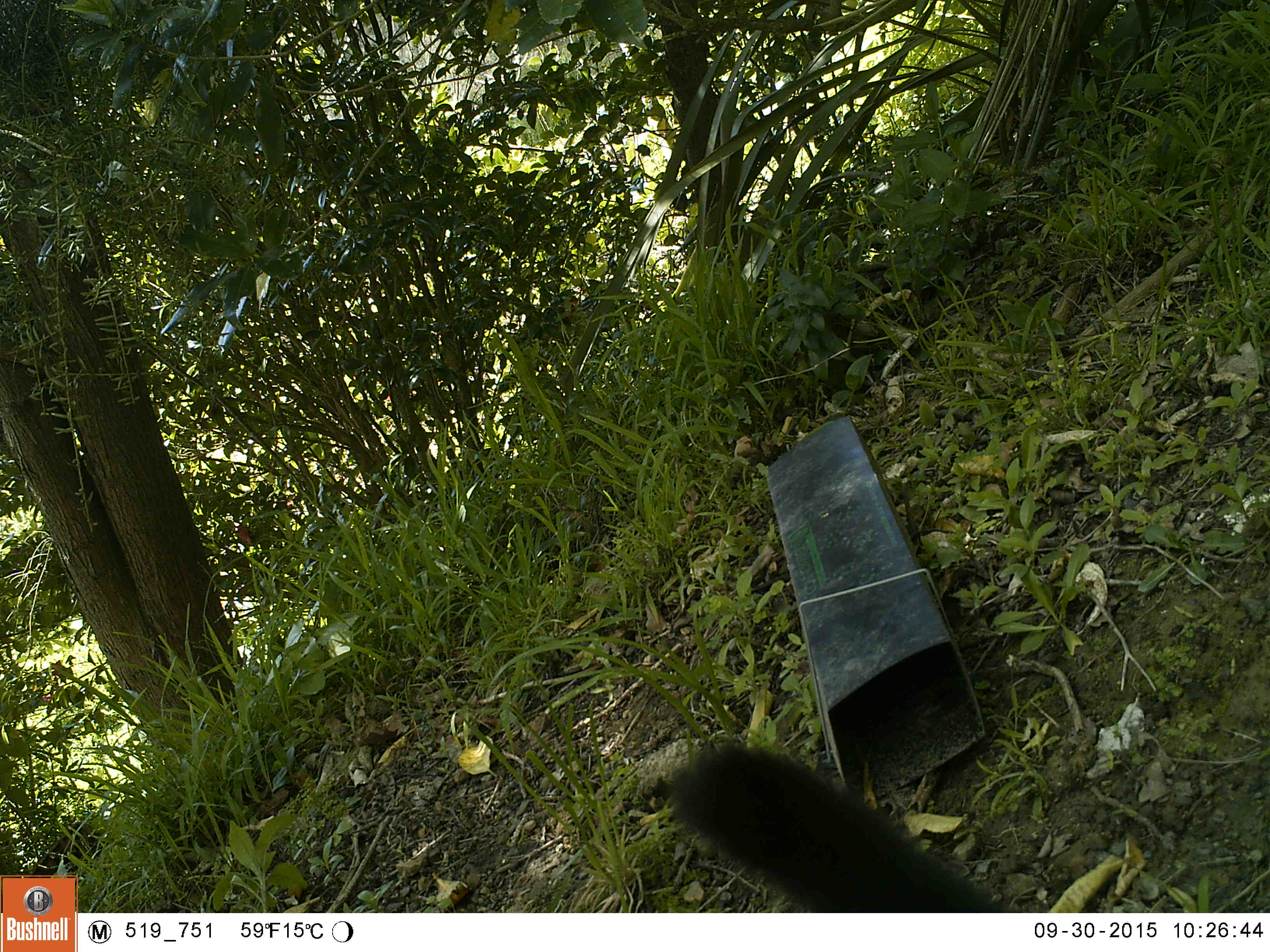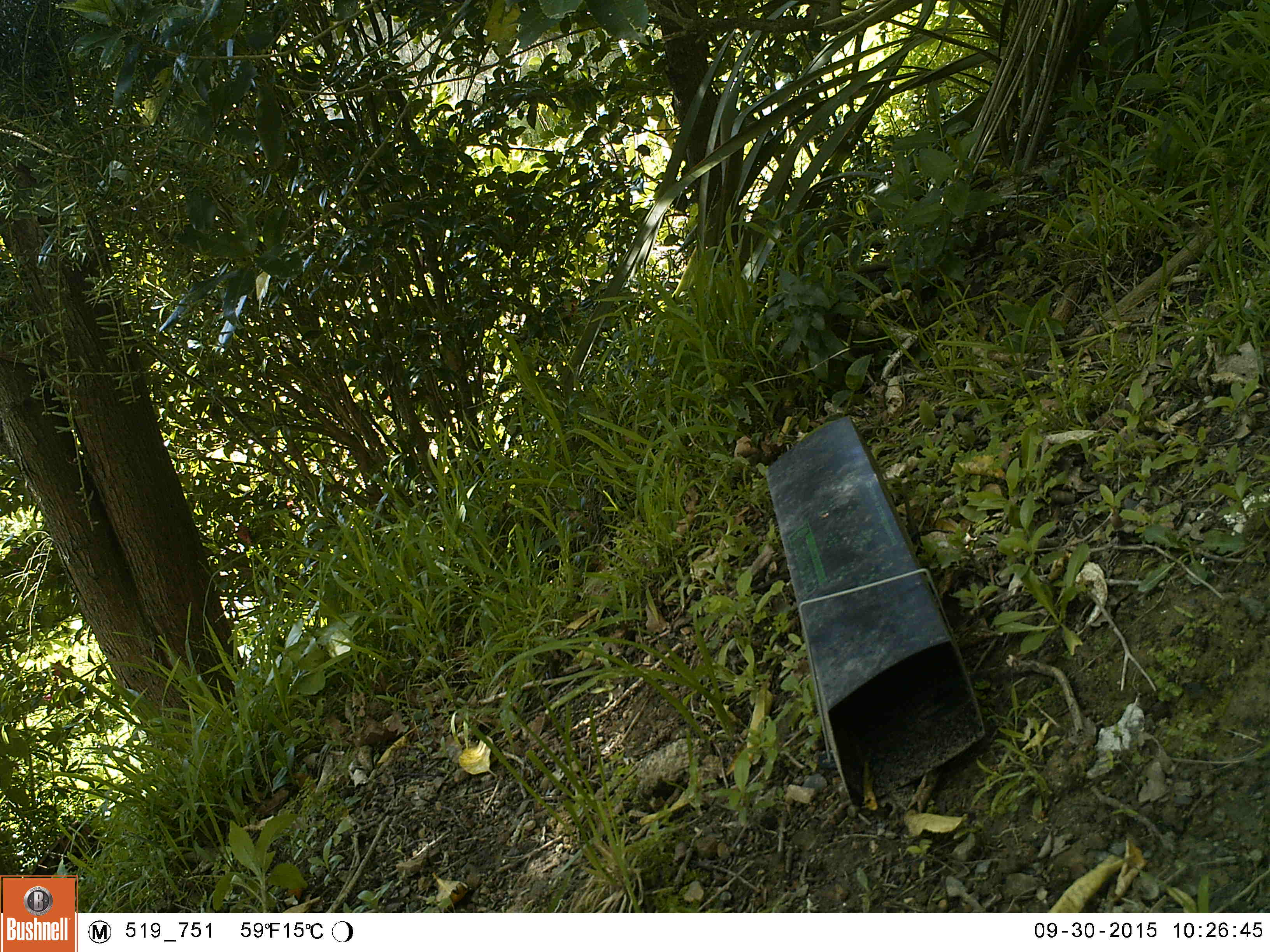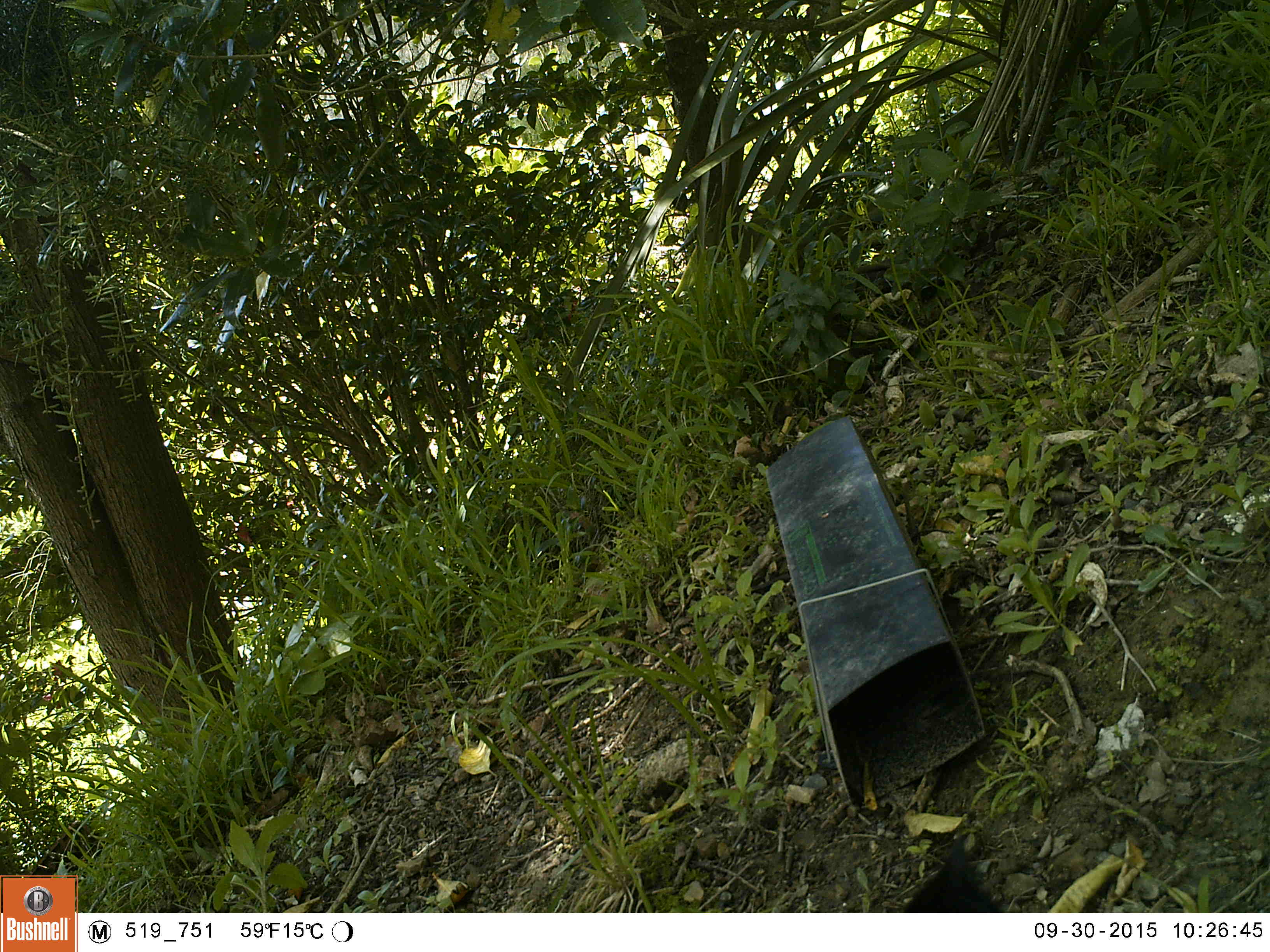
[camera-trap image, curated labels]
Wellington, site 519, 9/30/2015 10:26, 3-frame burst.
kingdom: Animalia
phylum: Chordata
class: Mammalia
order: Carnivora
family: Felidae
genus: Felis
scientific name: Felis catus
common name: cat